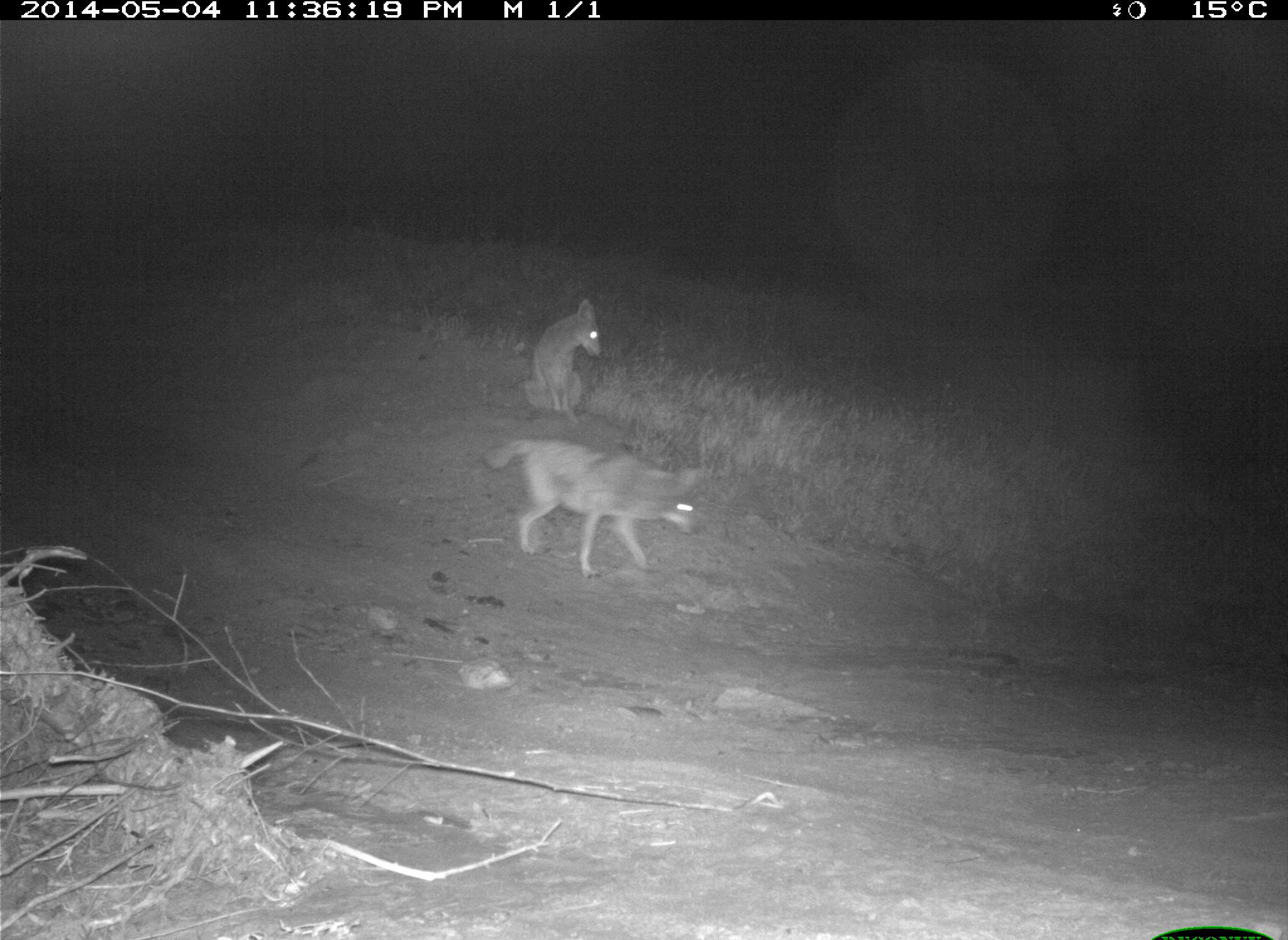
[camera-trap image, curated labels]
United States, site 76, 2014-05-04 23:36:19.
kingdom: Animalia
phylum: Chordata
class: Mammalia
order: Carnivora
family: Canidae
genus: Canis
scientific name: Canis latrans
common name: coyote